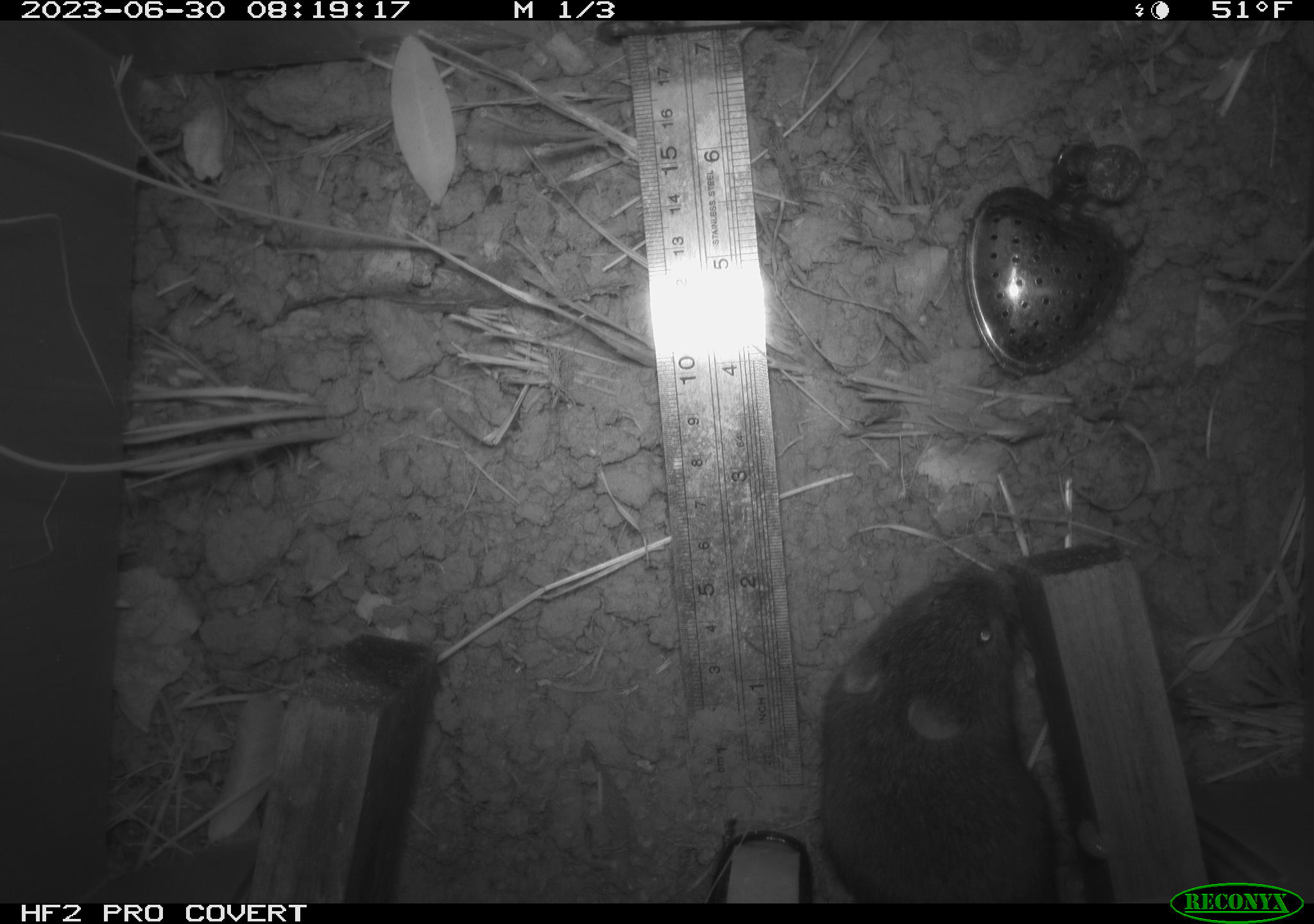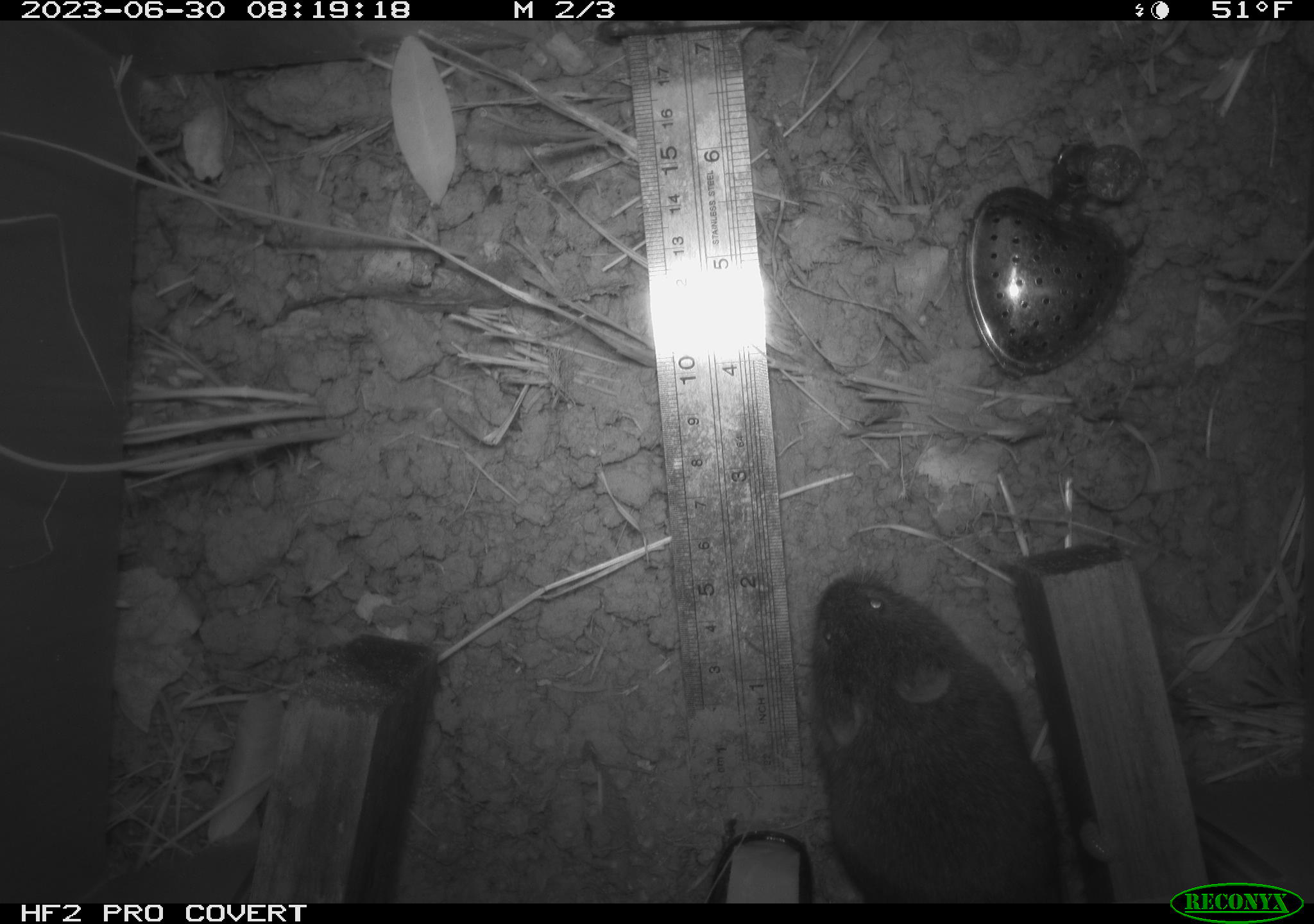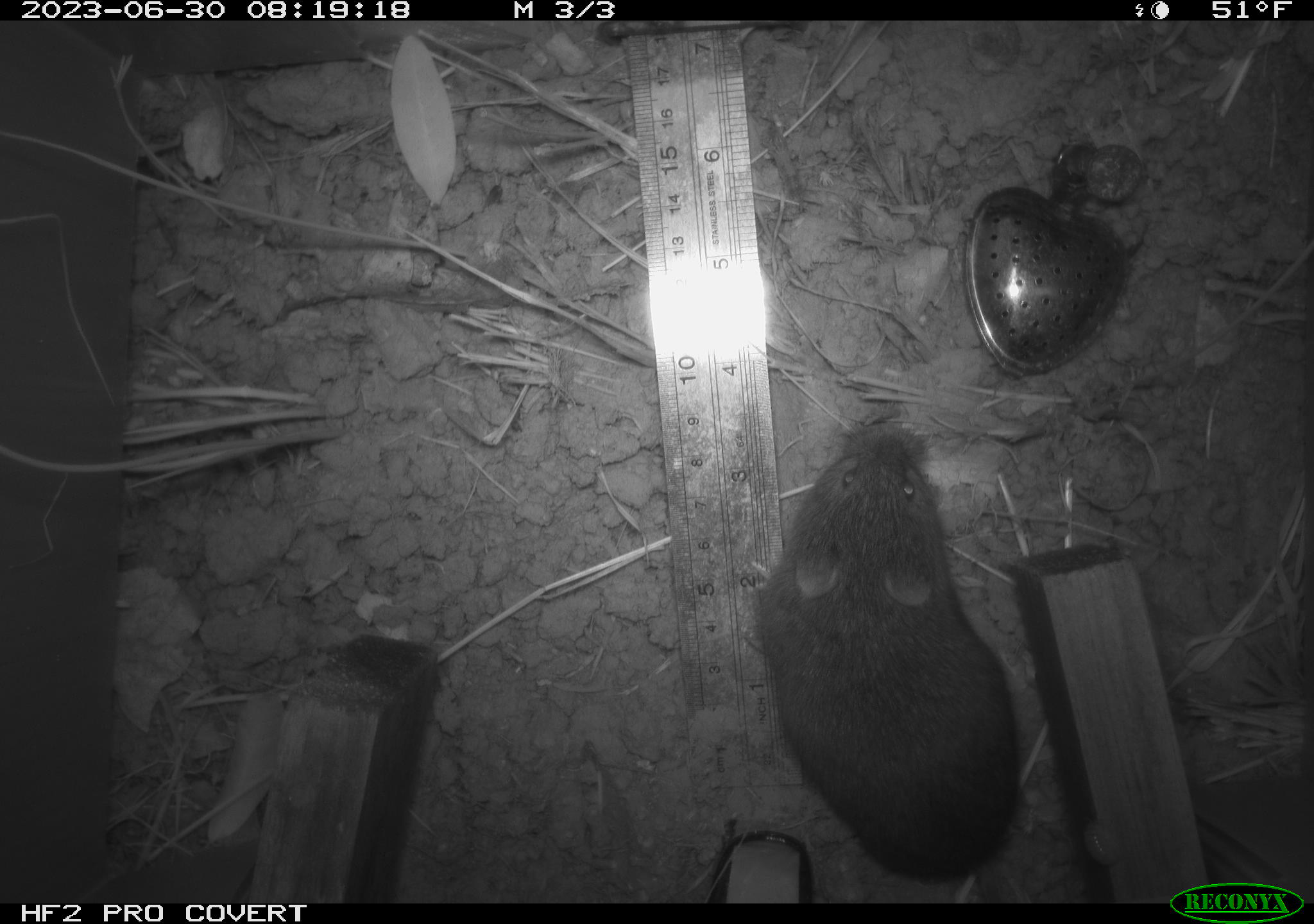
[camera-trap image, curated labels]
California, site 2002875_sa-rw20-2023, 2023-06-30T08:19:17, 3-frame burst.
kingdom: Animalia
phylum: Chordata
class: Mammalia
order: Rodentia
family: Cricetidae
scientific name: Arvicolinae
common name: voles, lemmings, and muskrats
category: arvicolinae subfamily